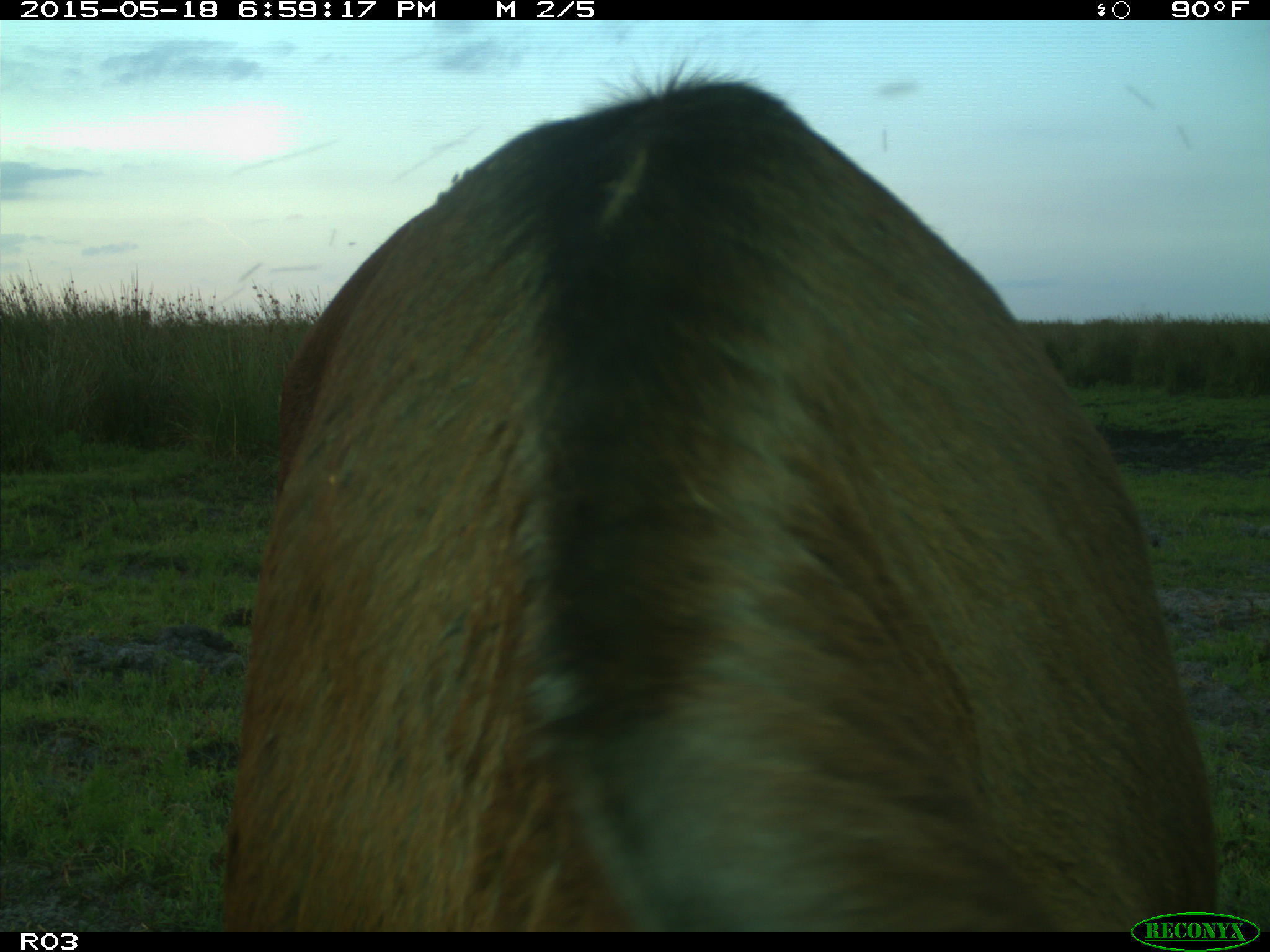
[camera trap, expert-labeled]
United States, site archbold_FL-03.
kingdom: Animalia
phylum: Chordata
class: Mammalia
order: Artiodactyla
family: Bovidae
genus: Bos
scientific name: Bos taurus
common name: domestic cow